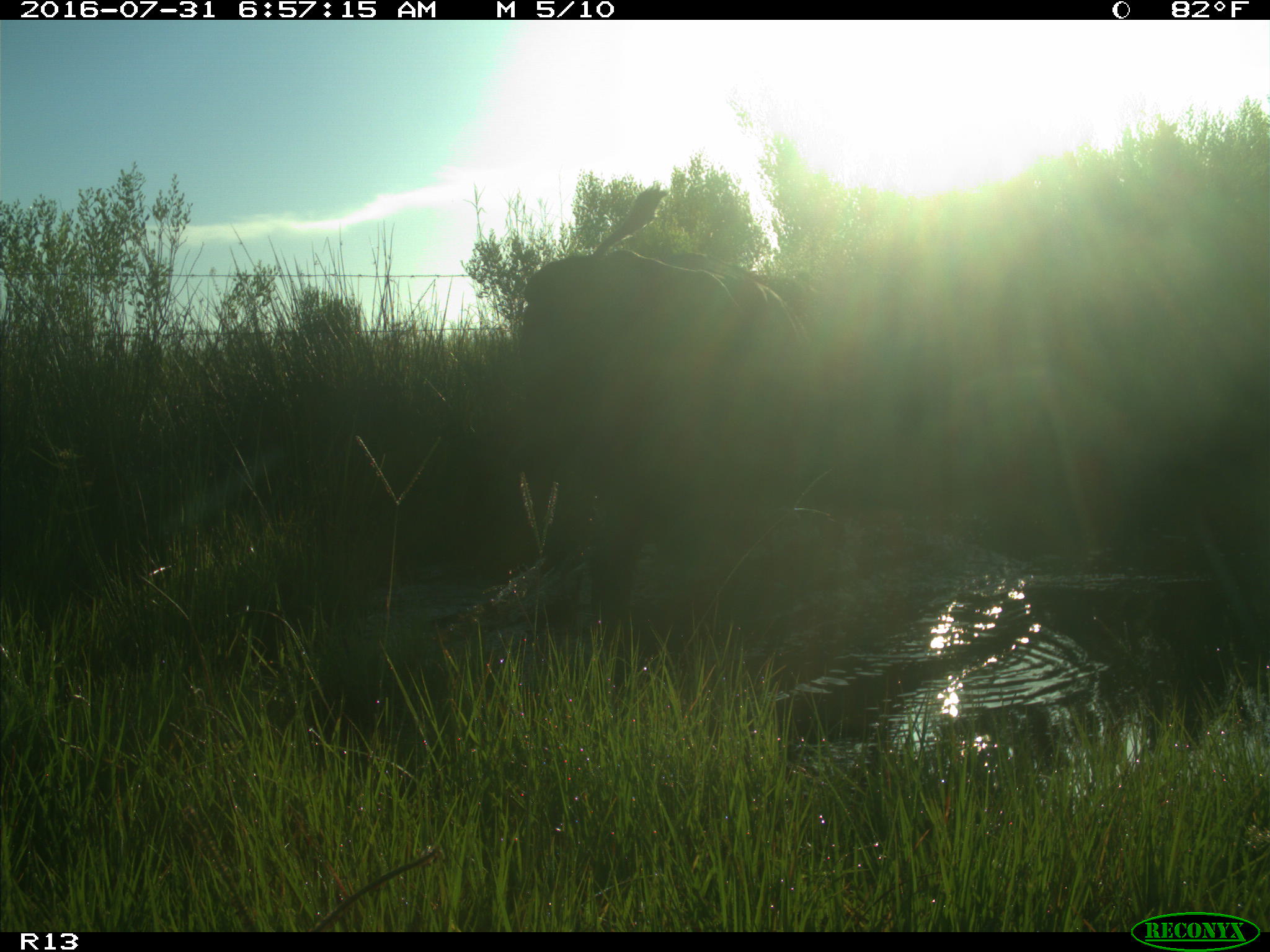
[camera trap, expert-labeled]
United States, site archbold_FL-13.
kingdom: Animalia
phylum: Chordata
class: Mammalia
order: Artiodactyla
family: Bovidae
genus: Bos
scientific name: Bos taurus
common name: domestic cow